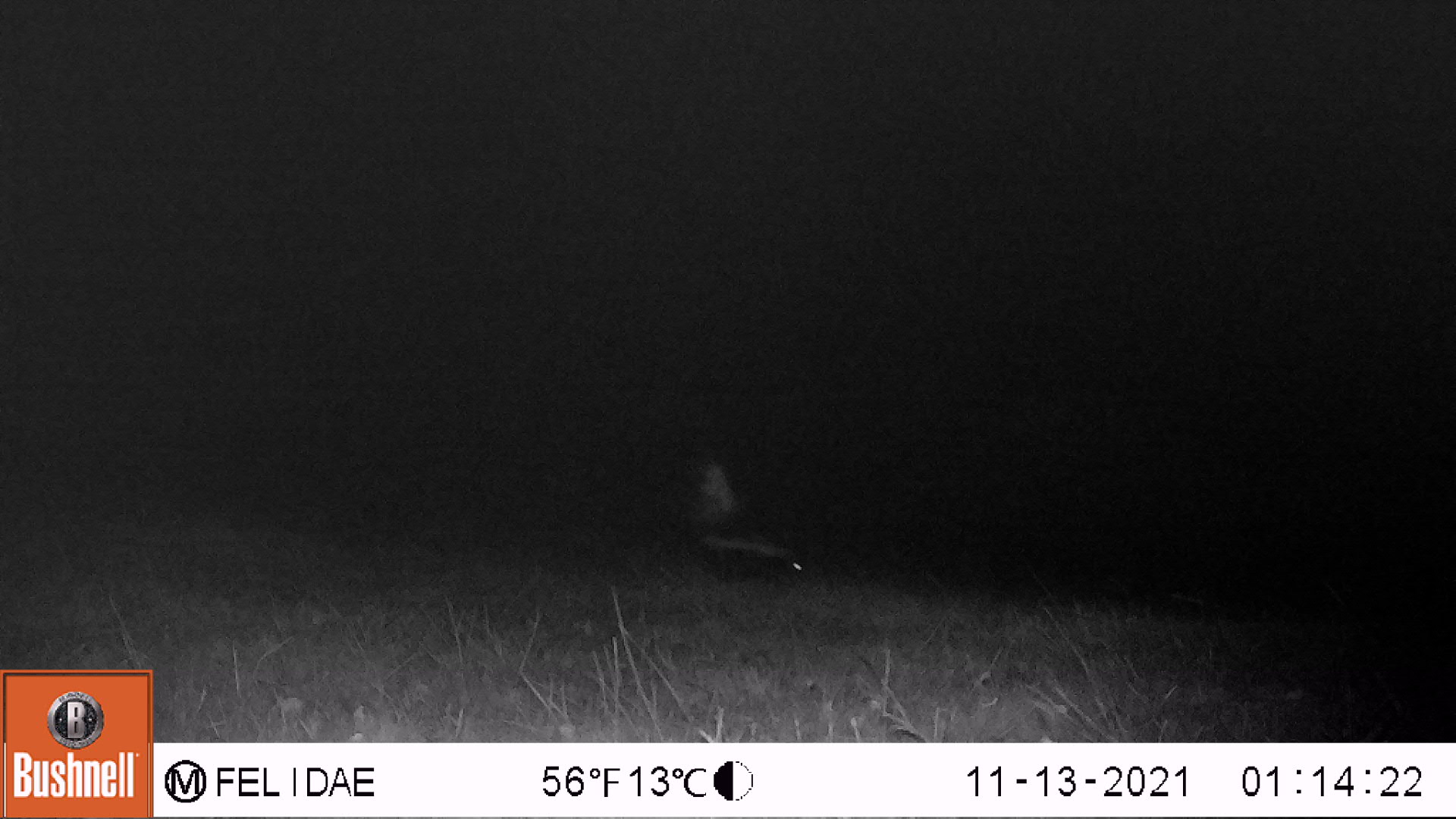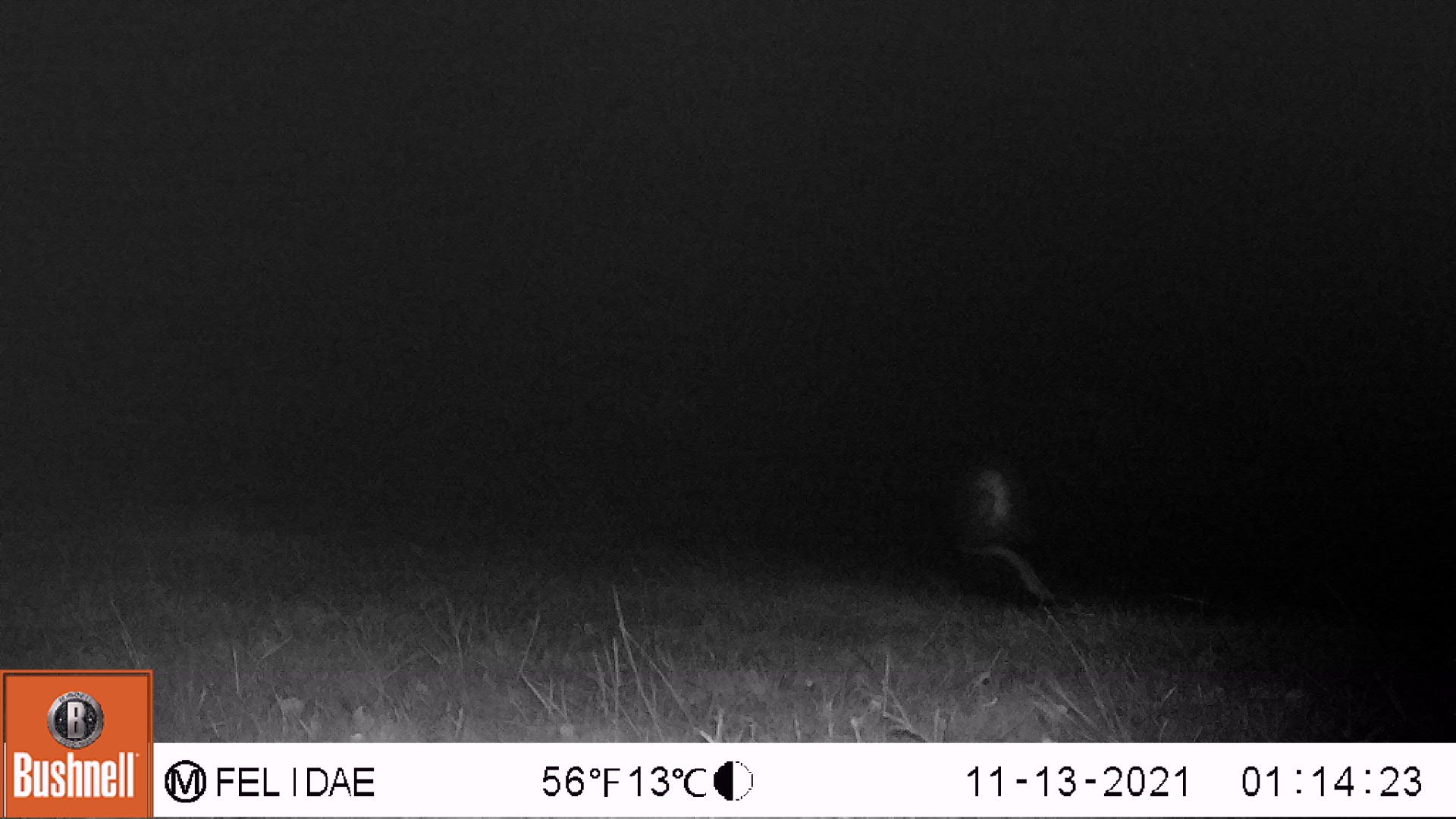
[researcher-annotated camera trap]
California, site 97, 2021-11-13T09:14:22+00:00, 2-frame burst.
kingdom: Animalia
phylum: Chordata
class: Mammalia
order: Carnivora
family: Mephitidae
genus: Mephitis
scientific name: Mephitis mephitis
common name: striped skunk